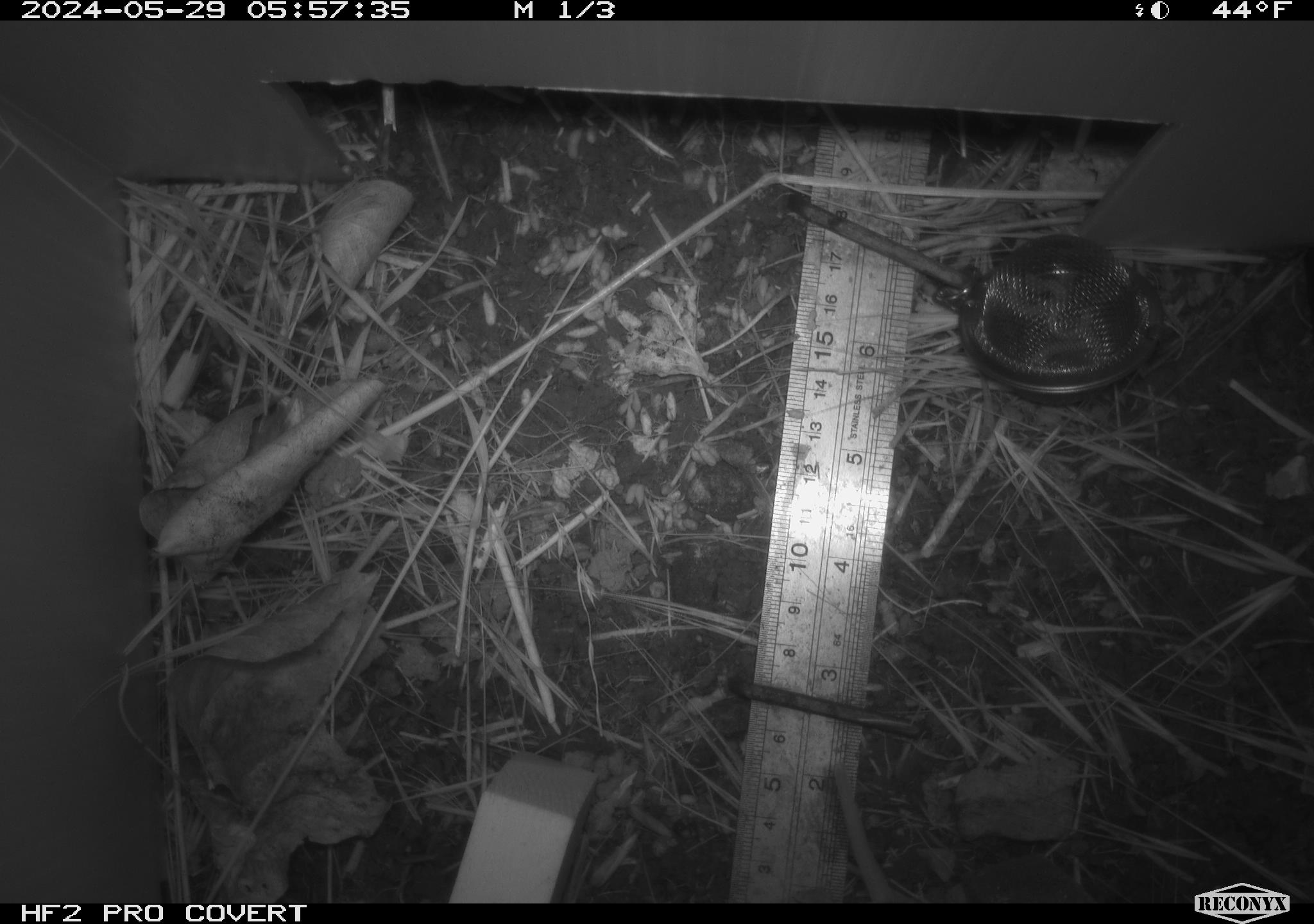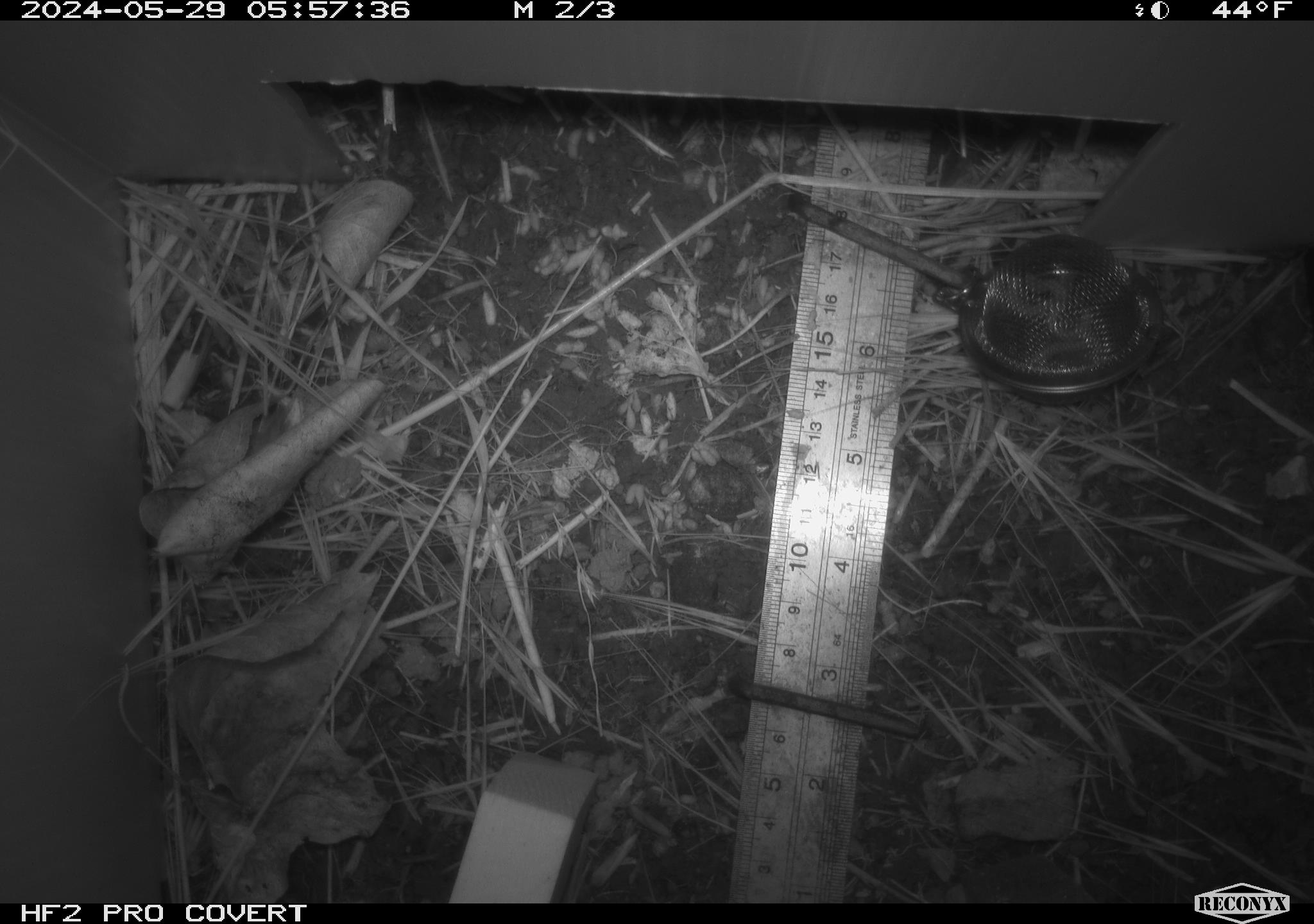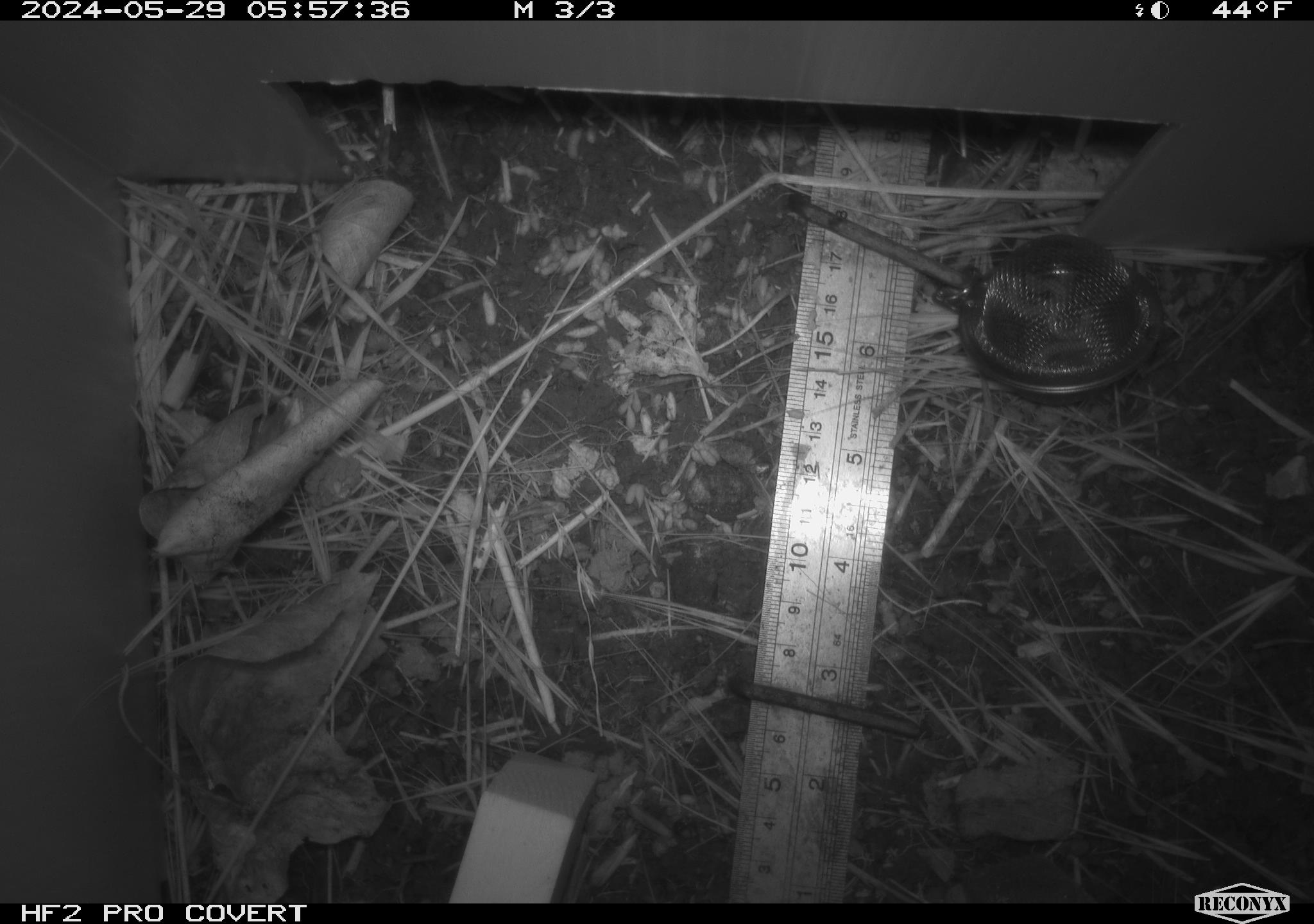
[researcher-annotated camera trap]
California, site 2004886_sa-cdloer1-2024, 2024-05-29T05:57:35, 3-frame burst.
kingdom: Animalia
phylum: Chordata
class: Mammalia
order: Rodentia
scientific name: Rodentia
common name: rodent